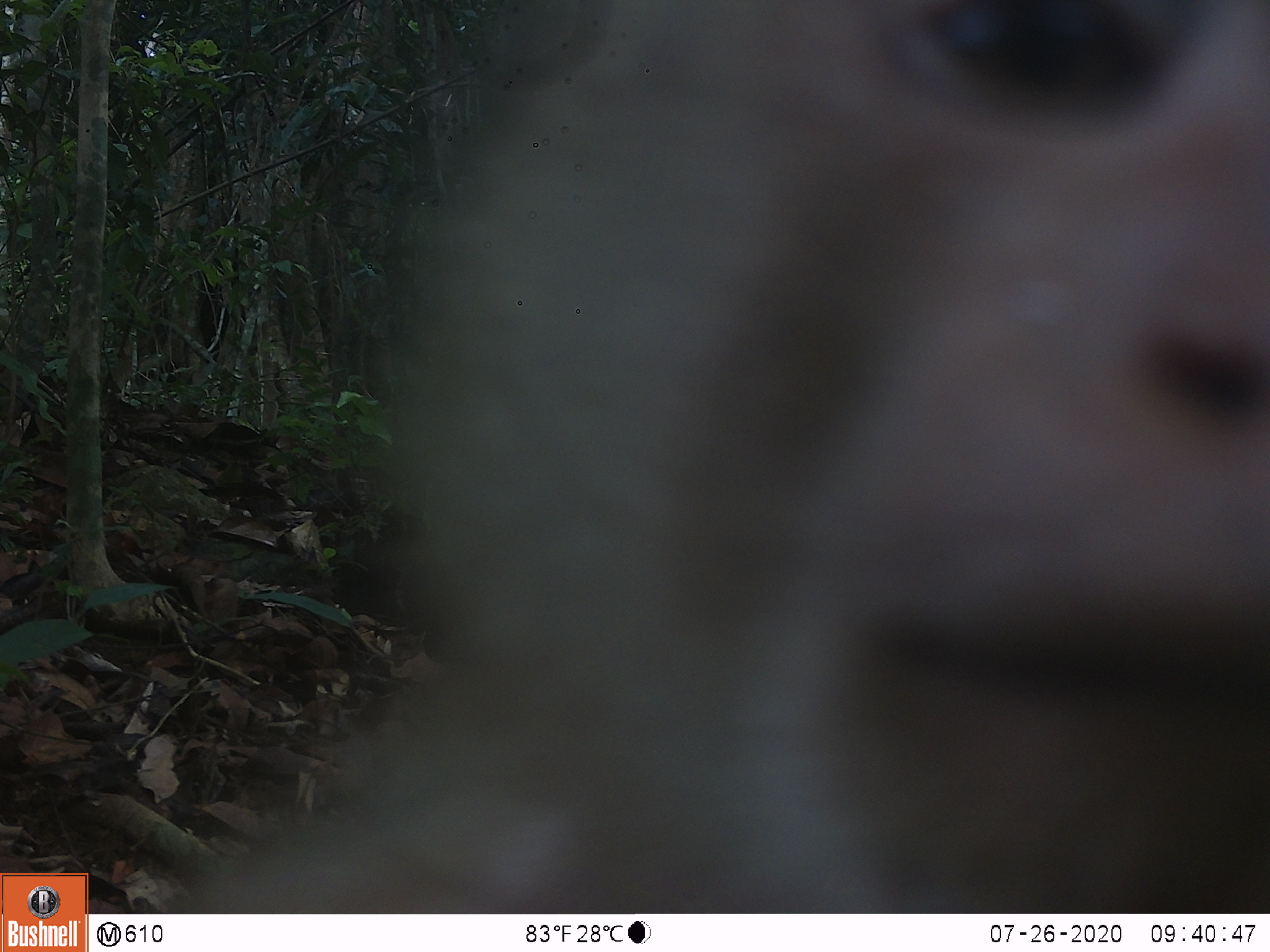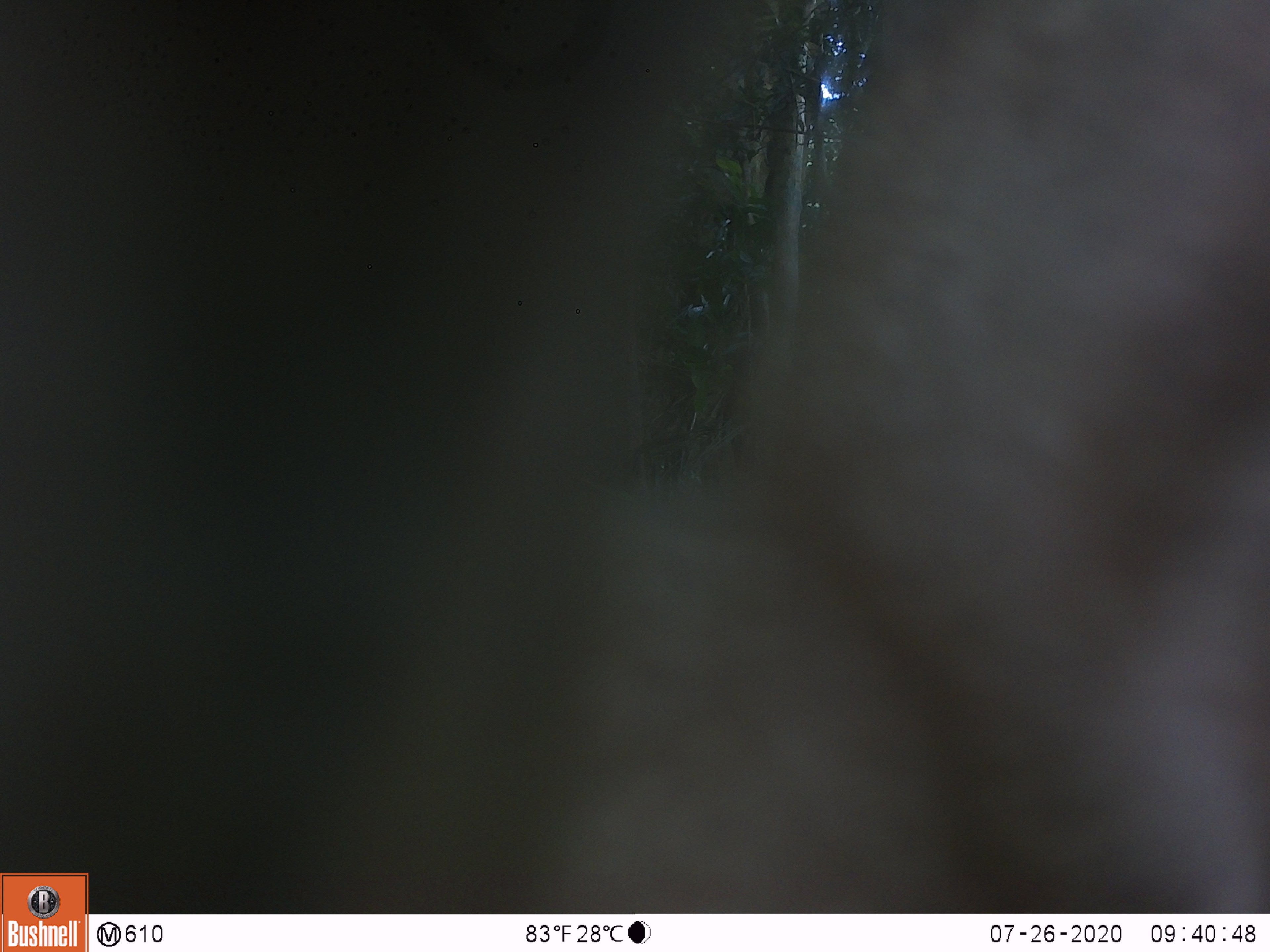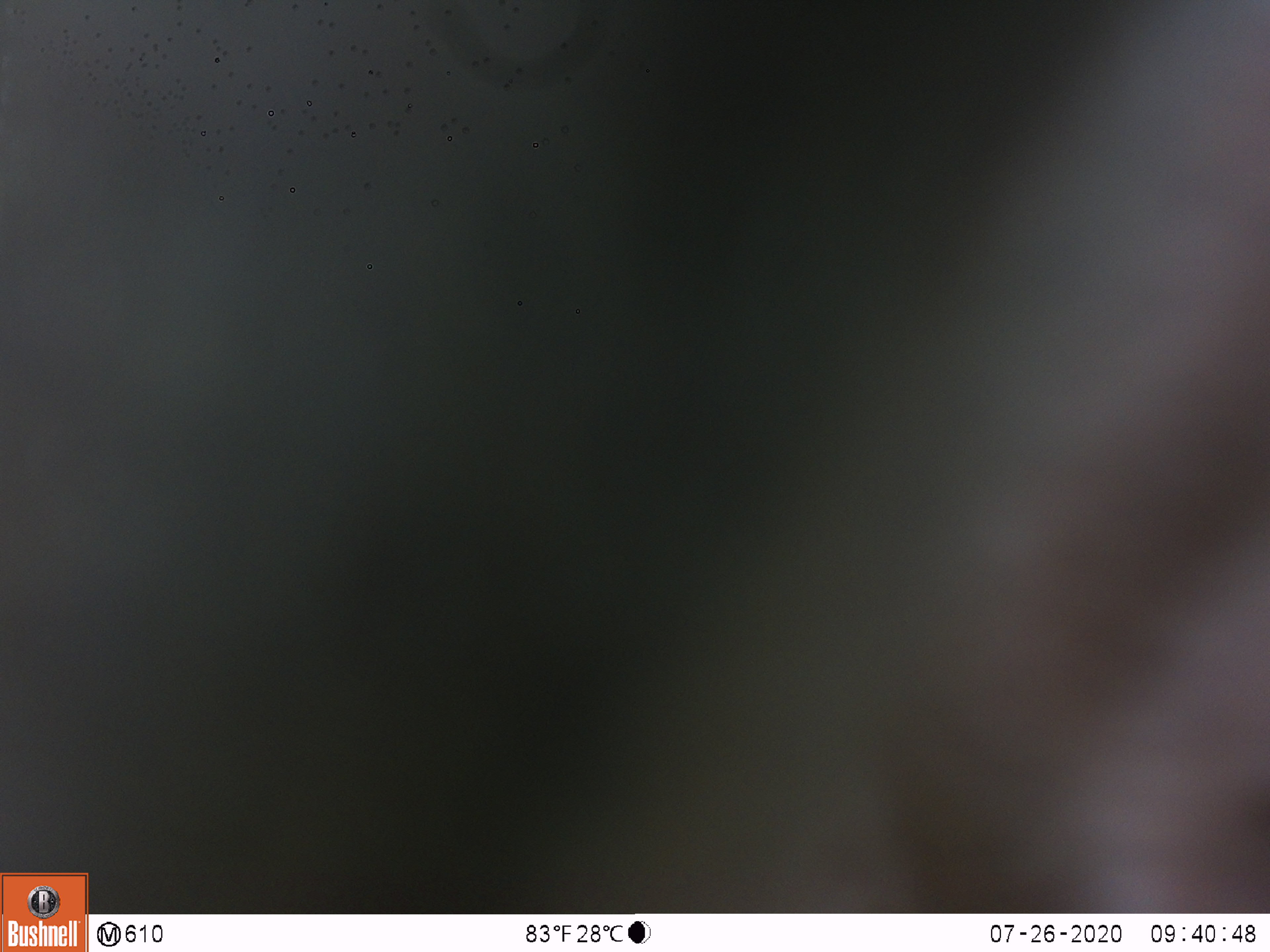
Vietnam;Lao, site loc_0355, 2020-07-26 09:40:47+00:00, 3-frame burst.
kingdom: Animalia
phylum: Chordata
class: Mammalia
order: Primates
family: Cercopithecidae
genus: Macaca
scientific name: Macaca nemestrina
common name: pig-tailed macaque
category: pig tailed macaque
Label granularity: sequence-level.